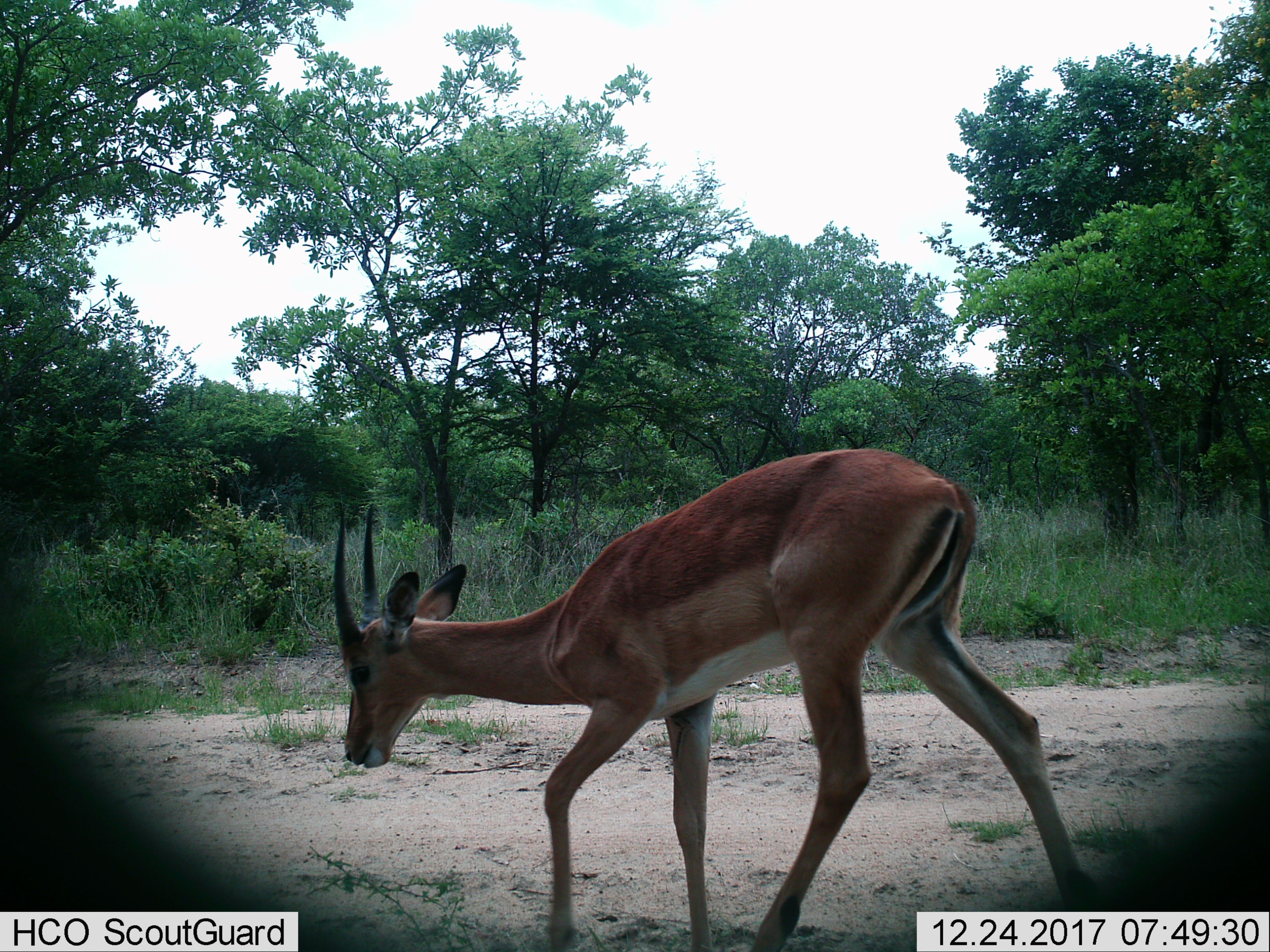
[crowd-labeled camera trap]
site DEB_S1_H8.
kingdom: Animalia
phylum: Chordata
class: Mammalia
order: Artiodactyla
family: Bovidae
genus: Aepyceros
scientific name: Aepyceros melampus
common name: impala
Impala (Aepyceros melampus), count 1. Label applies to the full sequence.